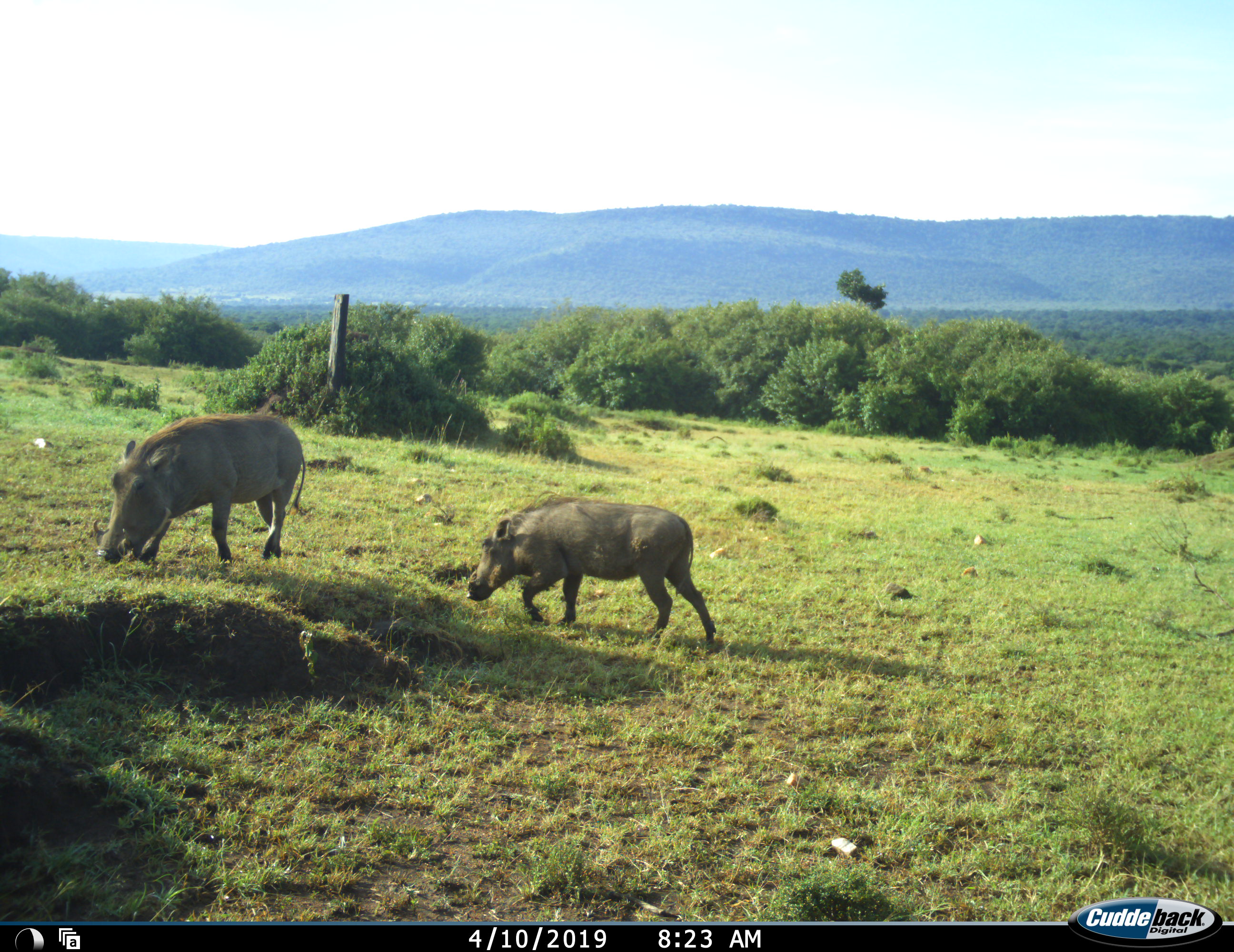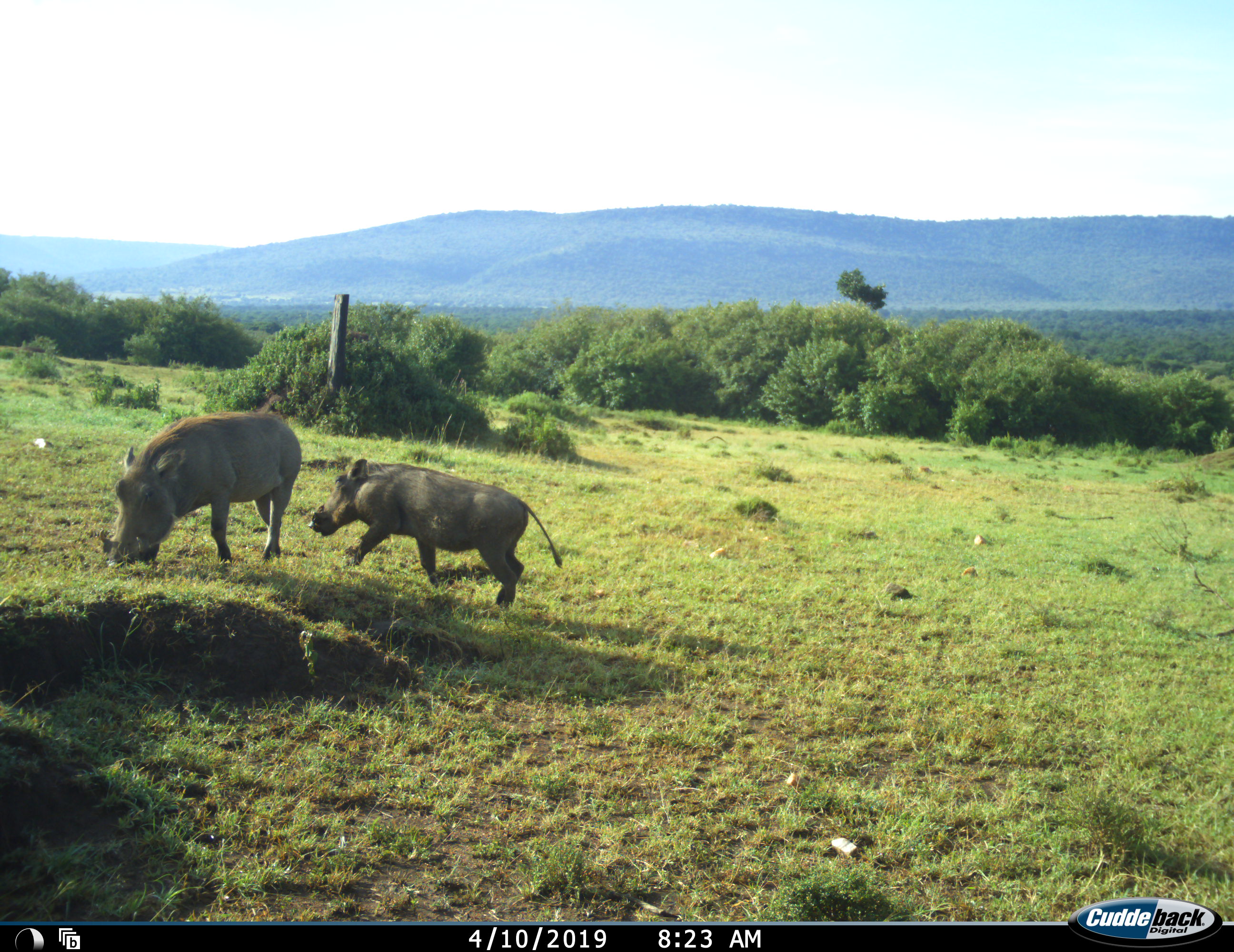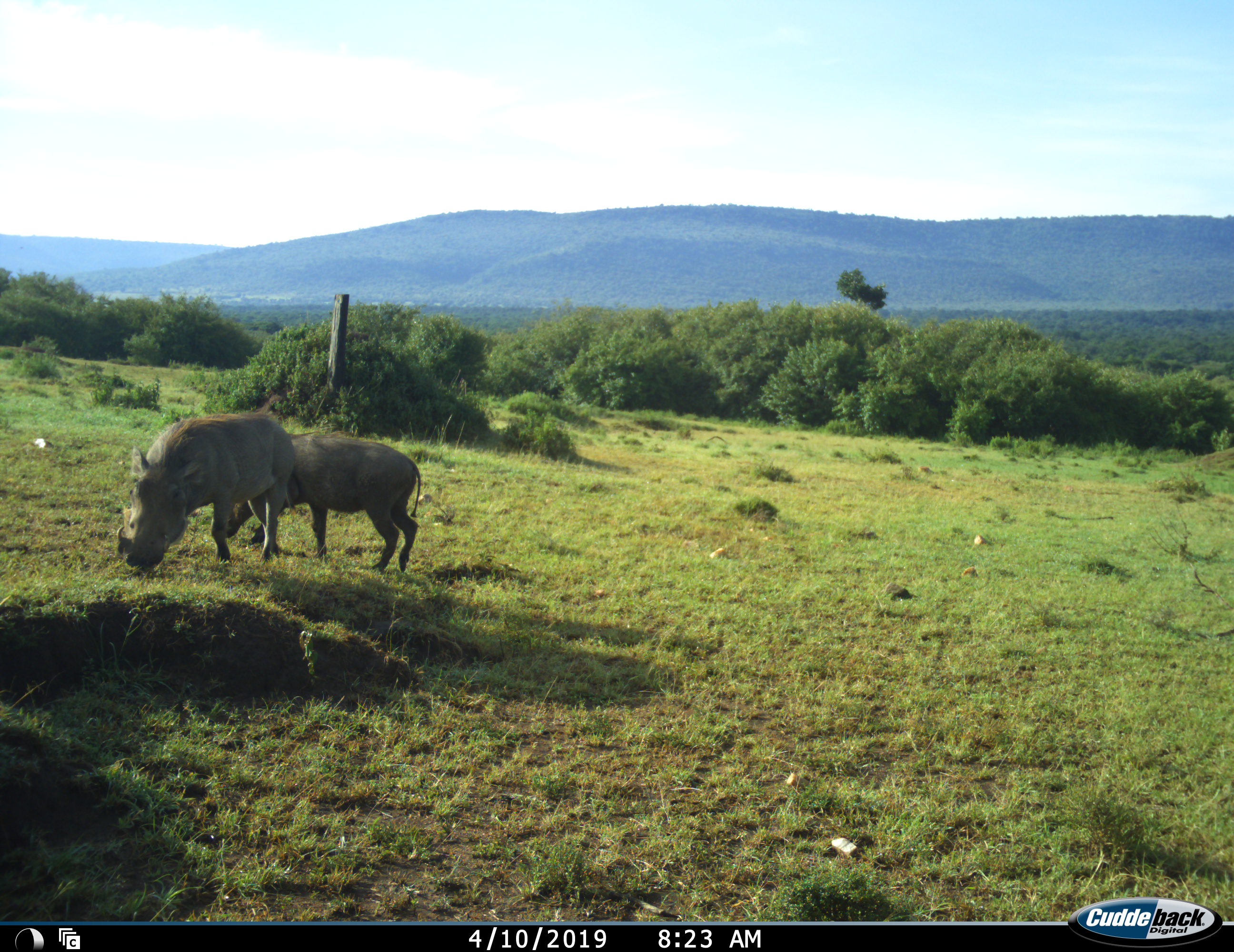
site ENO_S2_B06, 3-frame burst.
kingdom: Animalia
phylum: Chordata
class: Mammalia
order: Artiodactyla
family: Suidae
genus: Phacochoerus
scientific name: Phacochoerus africanus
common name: warthog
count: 2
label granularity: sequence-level